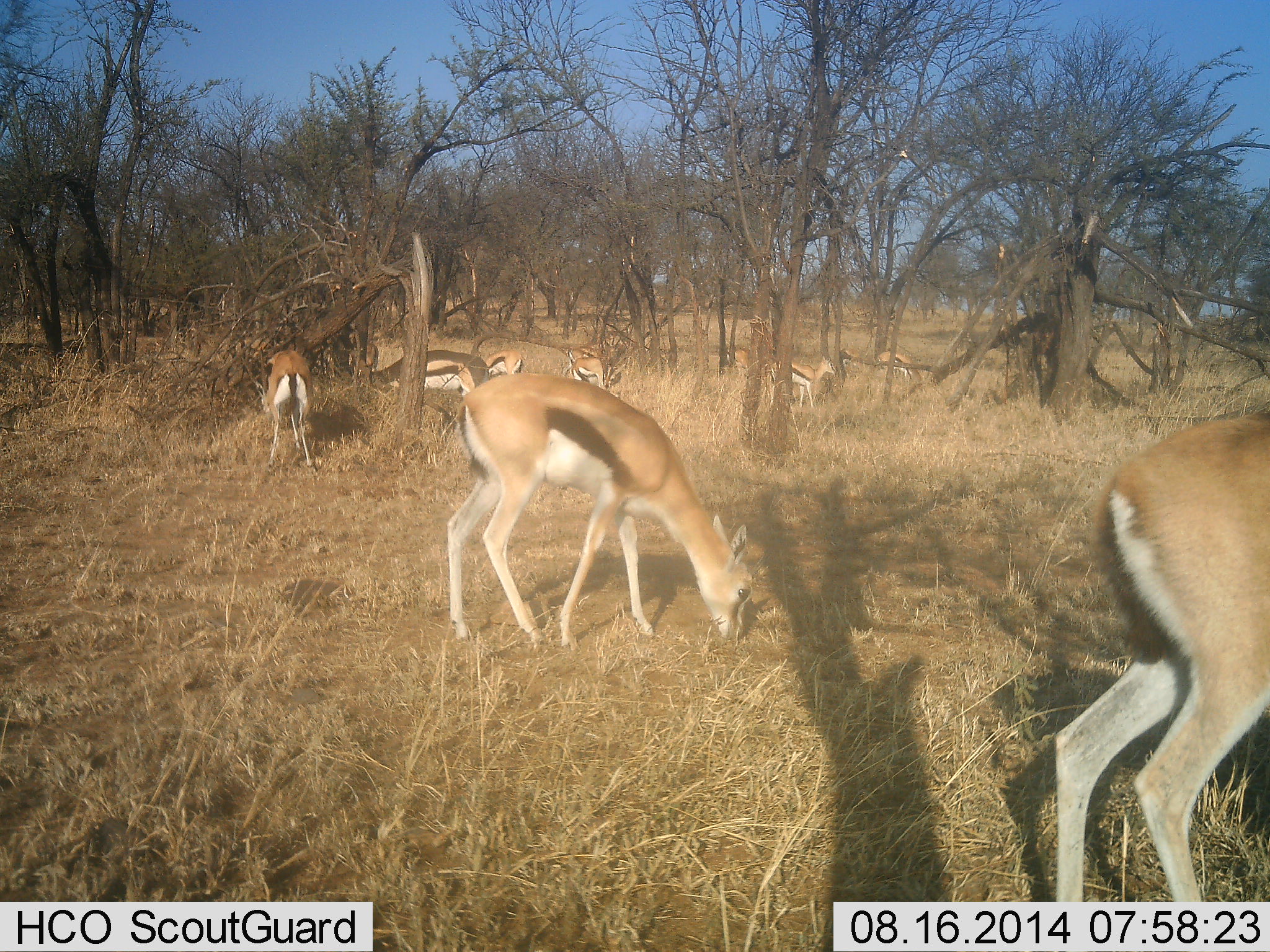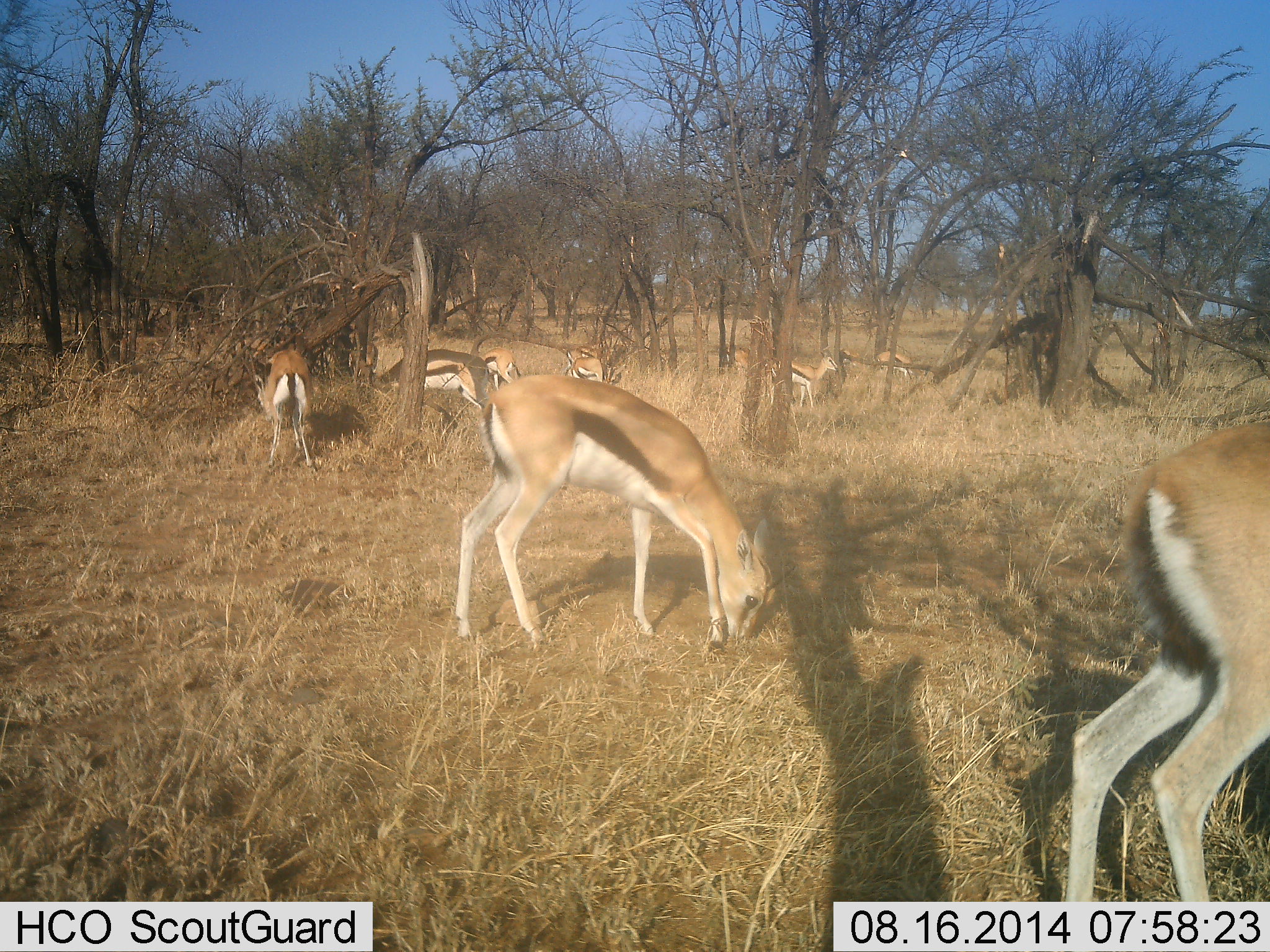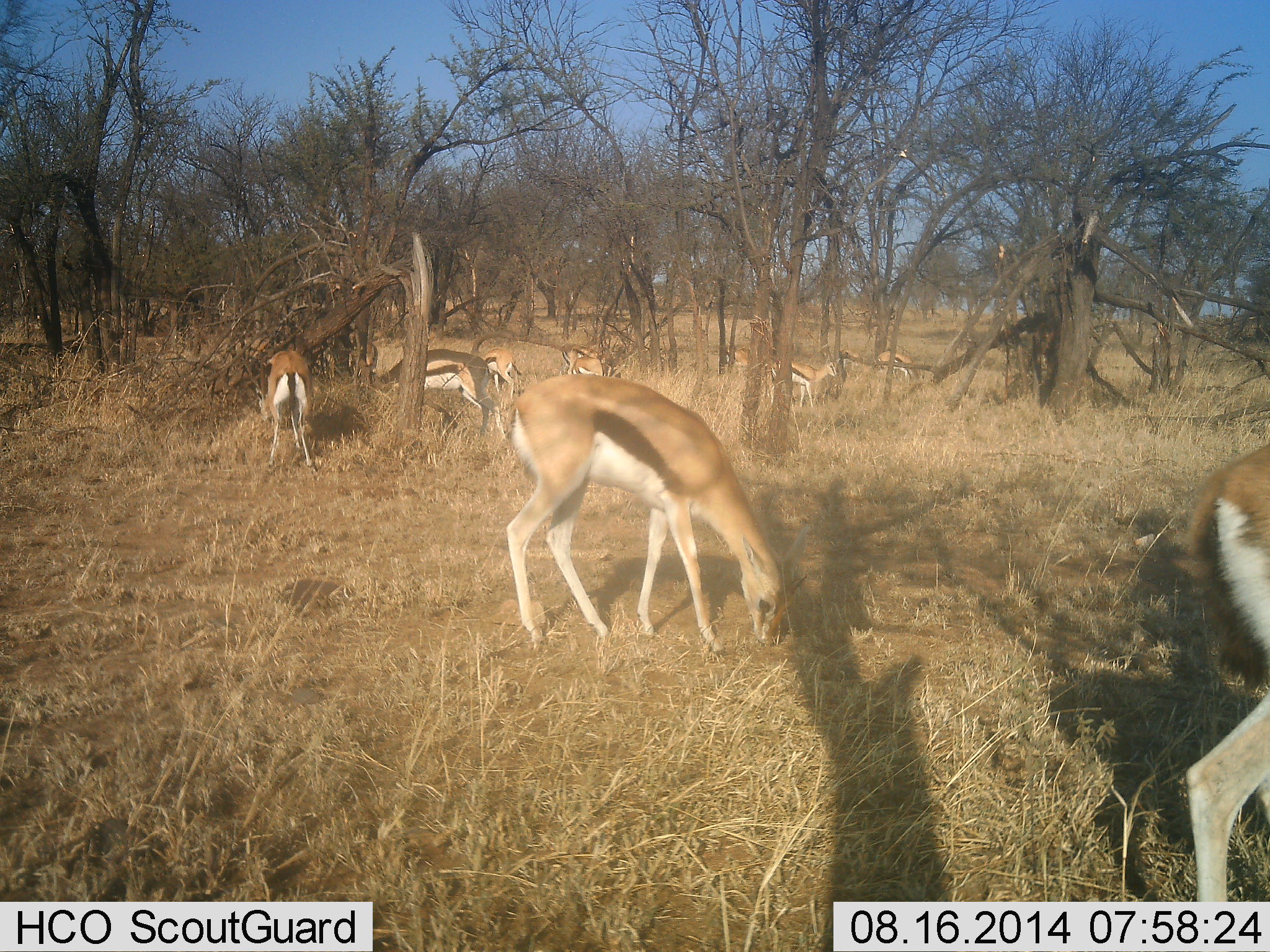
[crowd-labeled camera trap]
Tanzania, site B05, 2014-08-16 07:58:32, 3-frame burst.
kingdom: Animalia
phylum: Chordata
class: Mammalia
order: Artiodactyla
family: Bovidae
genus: Eudorcas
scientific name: Eudorcas thomsonii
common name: thomson's gazelle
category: gazellethomsons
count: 9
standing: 70%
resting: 10%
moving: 30%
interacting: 0%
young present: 0%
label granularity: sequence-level